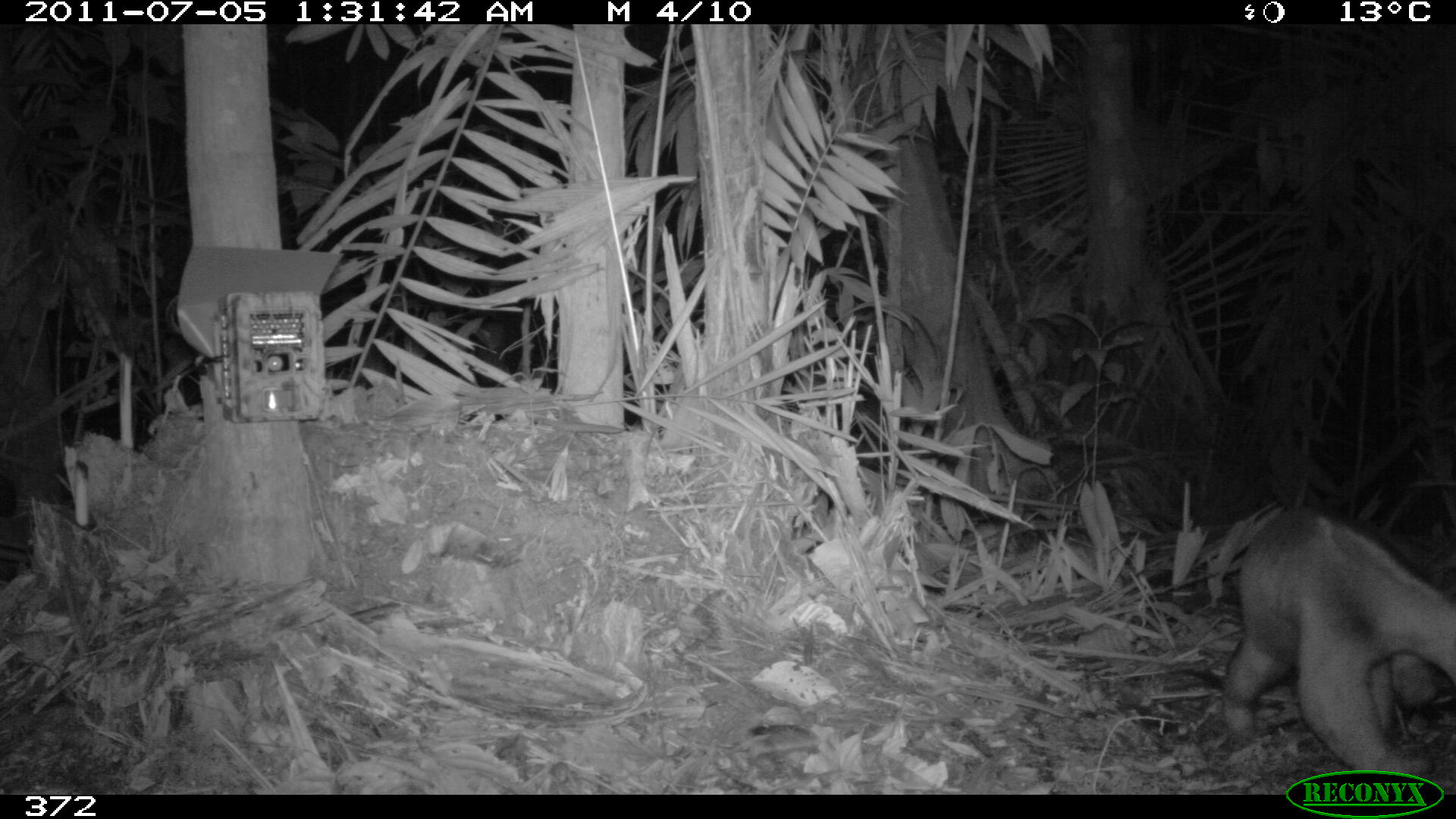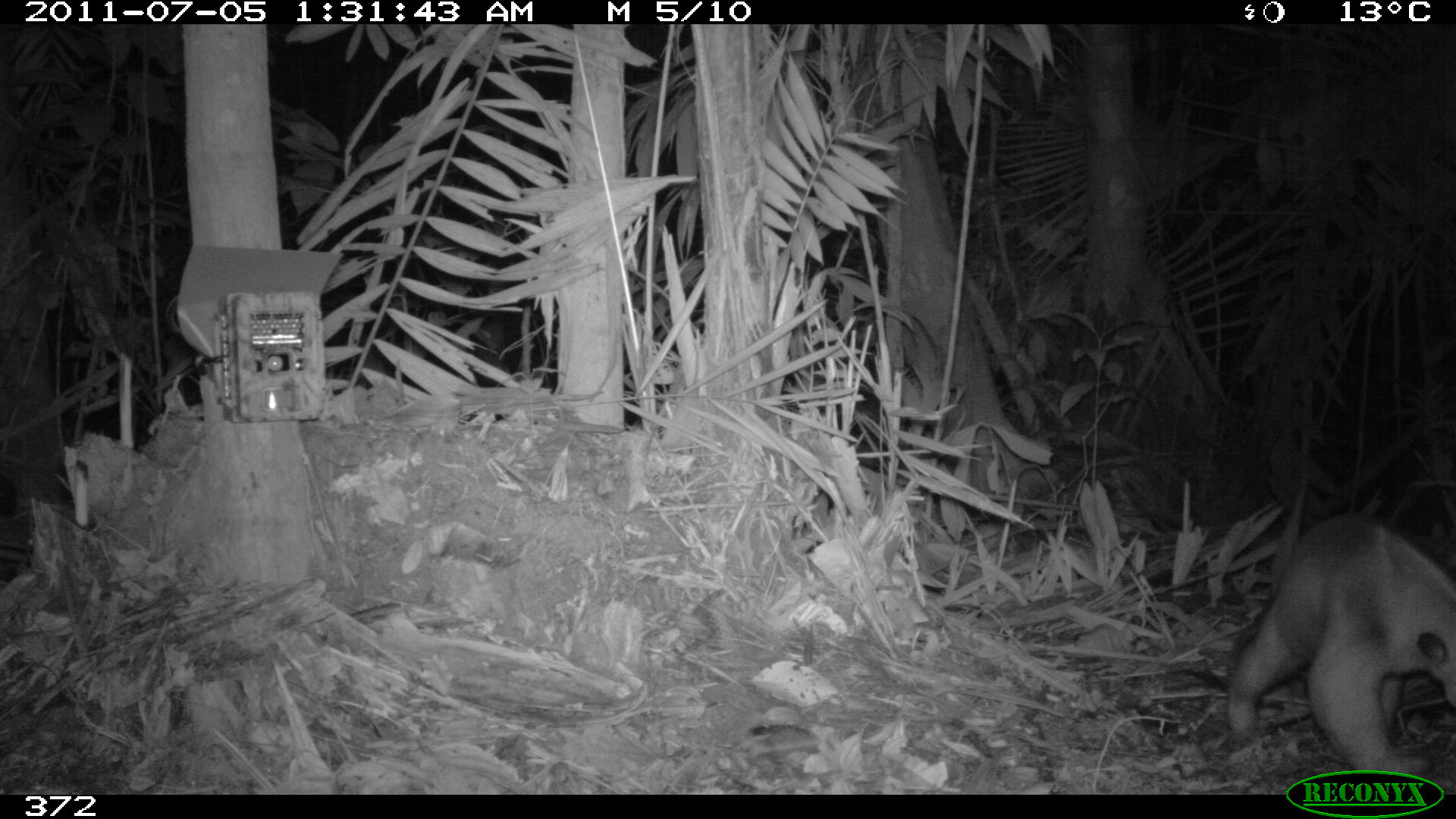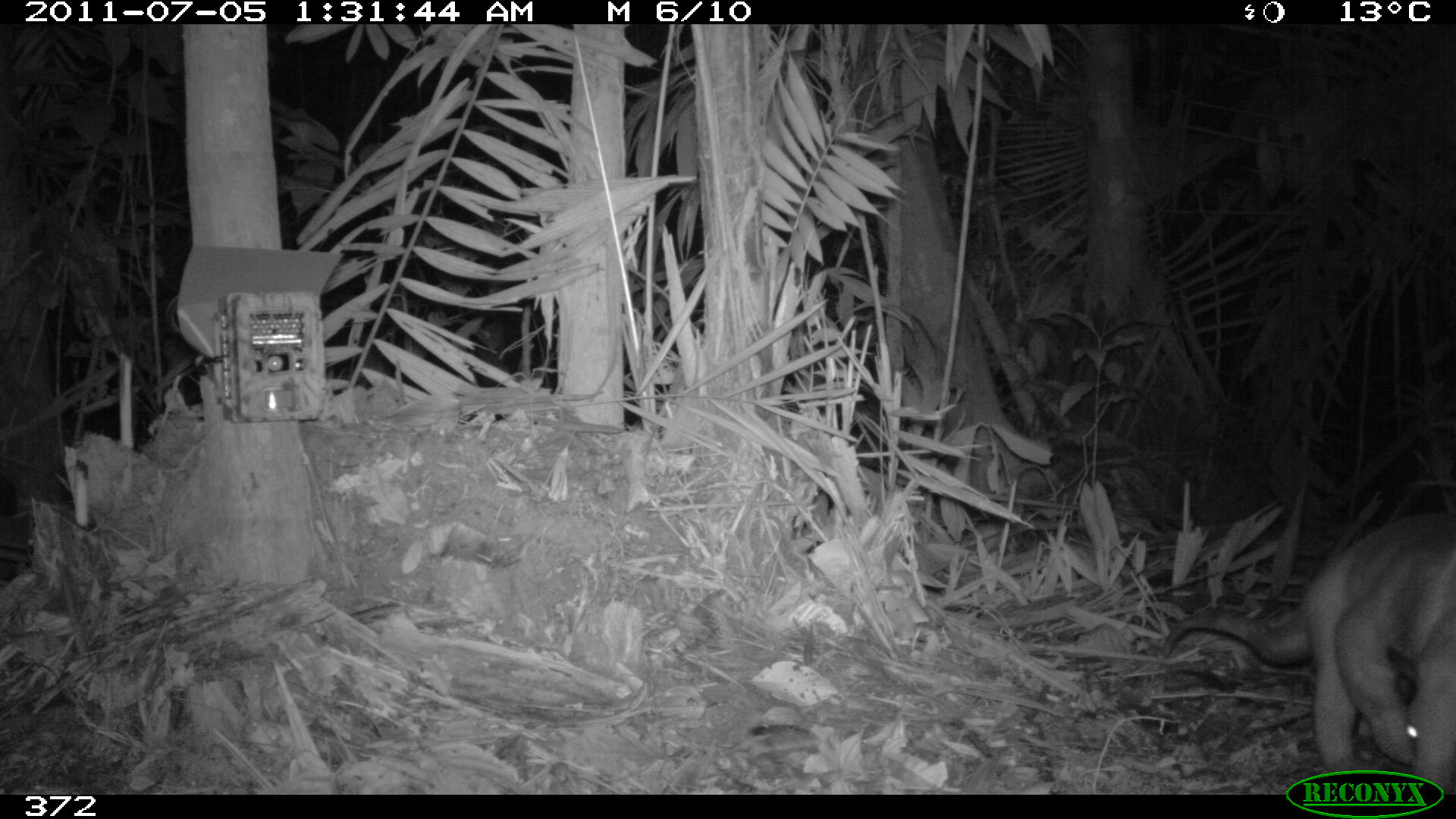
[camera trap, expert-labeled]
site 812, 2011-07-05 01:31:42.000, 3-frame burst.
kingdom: Animalia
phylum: Chordata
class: Mammalia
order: Pilosa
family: Myrmecophagidae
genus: Tamandua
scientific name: Tamandua tetradactyla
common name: southern tamandua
Tamandua tetradactyla (southern tamandua).